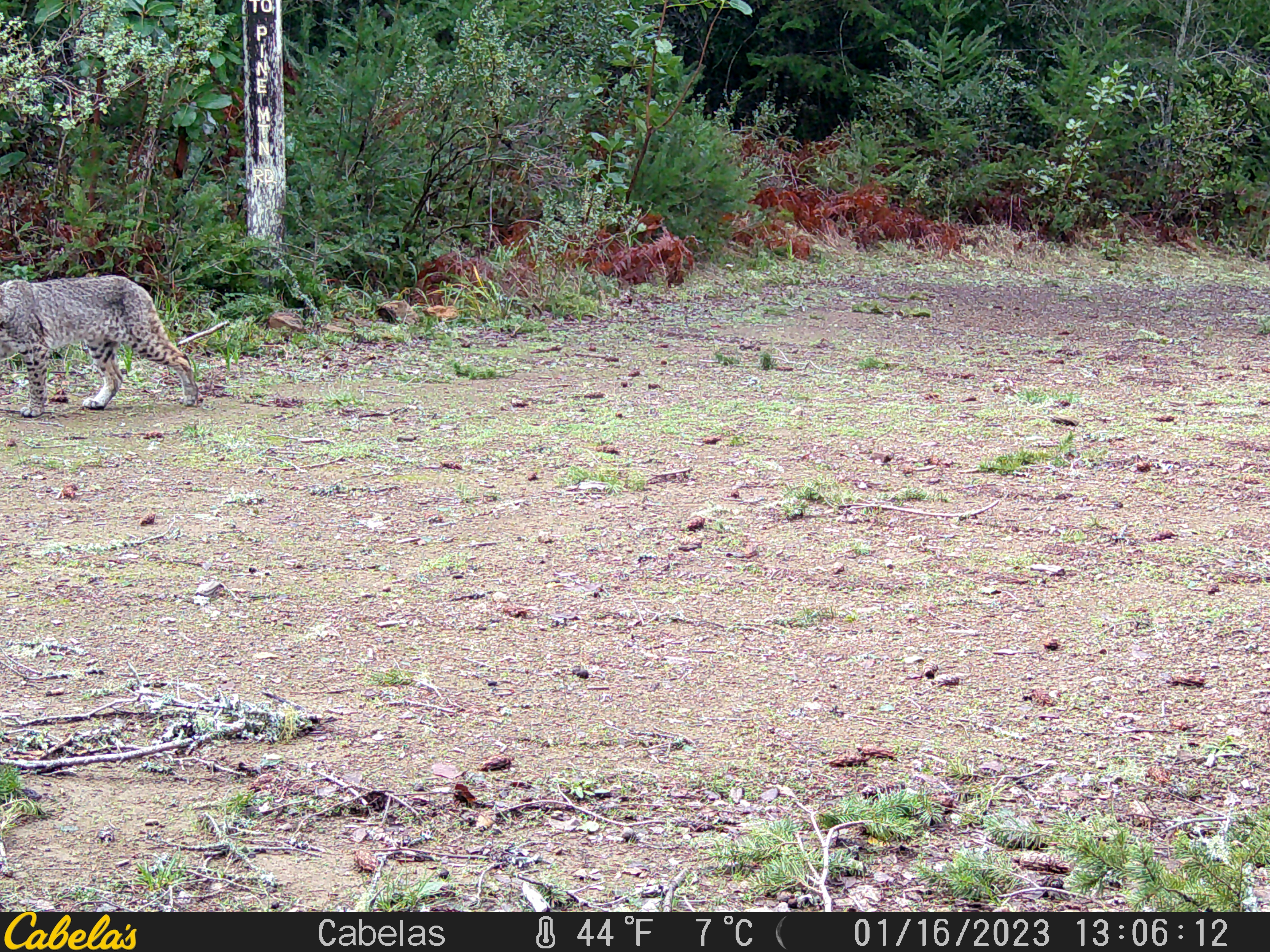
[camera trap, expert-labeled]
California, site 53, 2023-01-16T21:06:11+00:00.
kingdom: Animalia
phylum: Chordata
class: Mammalia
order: Carnivora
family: Felidae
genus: Lynx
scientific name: Lynx rufus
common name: bobcat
Bobcat (Lynx rufus).